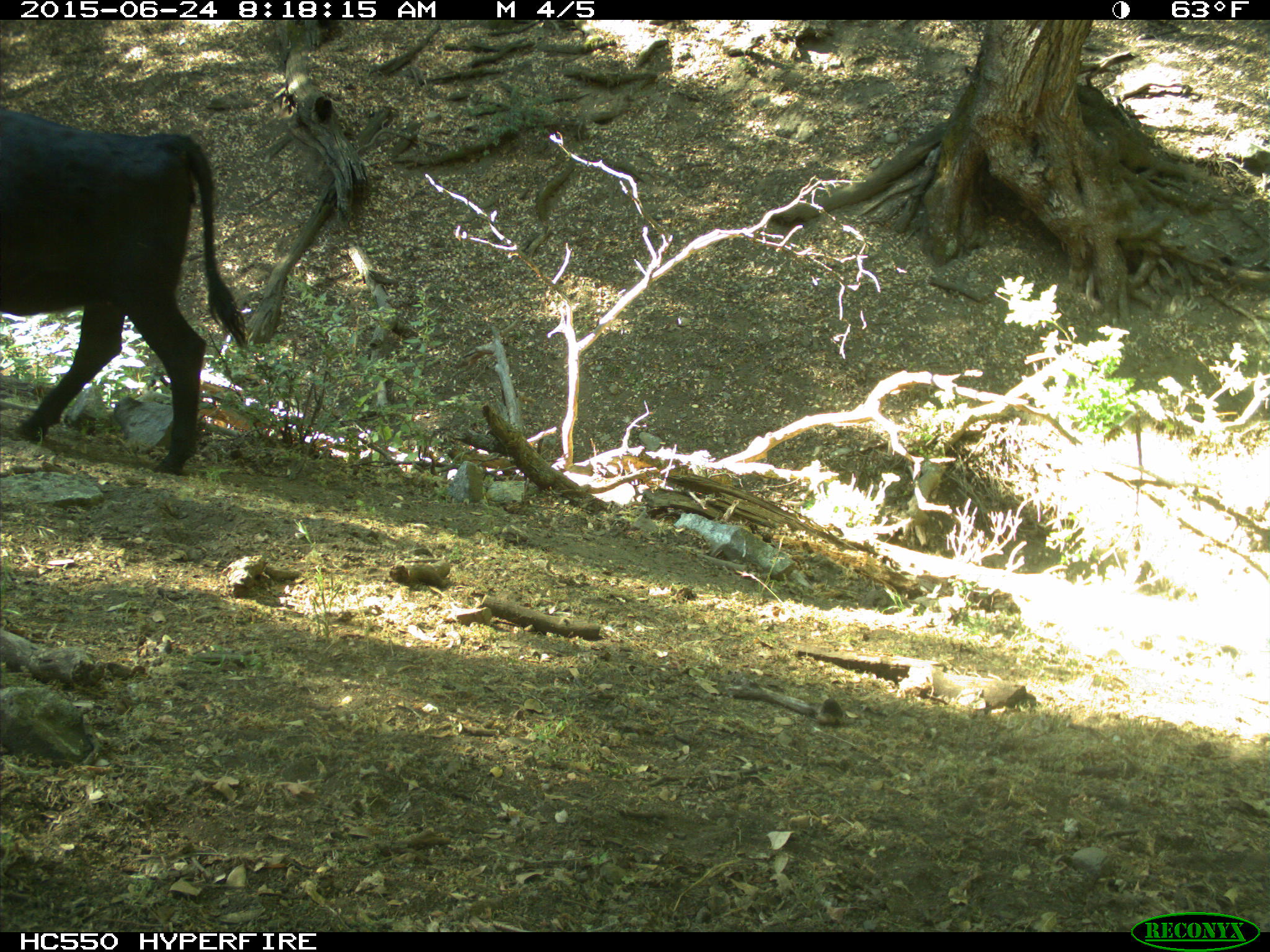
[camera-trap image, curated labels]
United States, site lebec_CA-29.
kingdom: Animalia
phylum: Chordata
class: Mammalia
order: Artiodactyla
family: Bovidae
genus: Bos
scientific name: Bos taurus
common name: domestic cow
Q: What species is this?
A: Bos taurus (domestic cow).